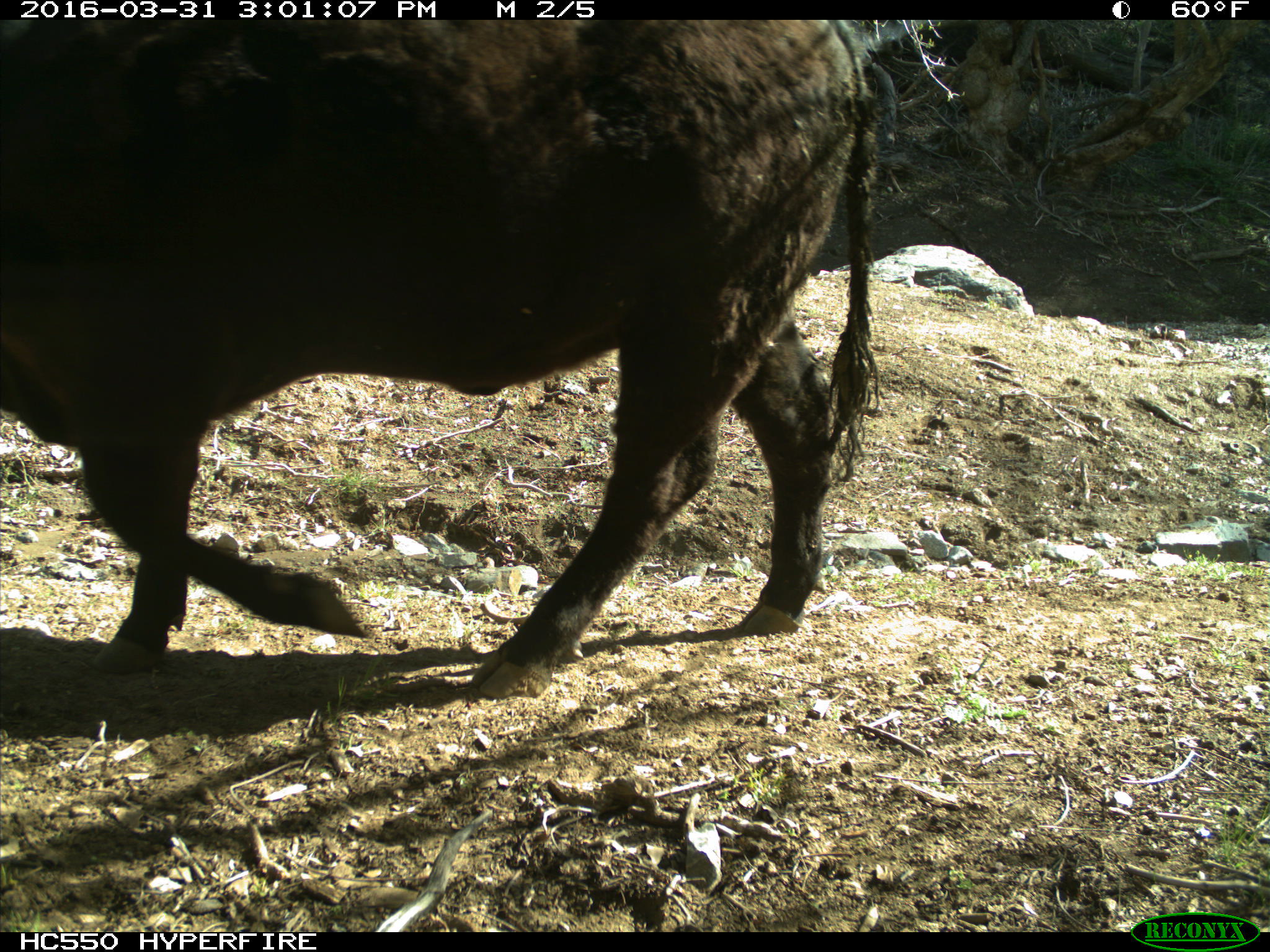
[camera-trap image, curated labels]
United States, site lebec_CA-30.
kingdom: Animalia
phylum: Chordata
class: Mammalia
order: Artiodactyla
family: Bovidae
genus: Bos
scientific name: Bos taurus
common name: domestic cow